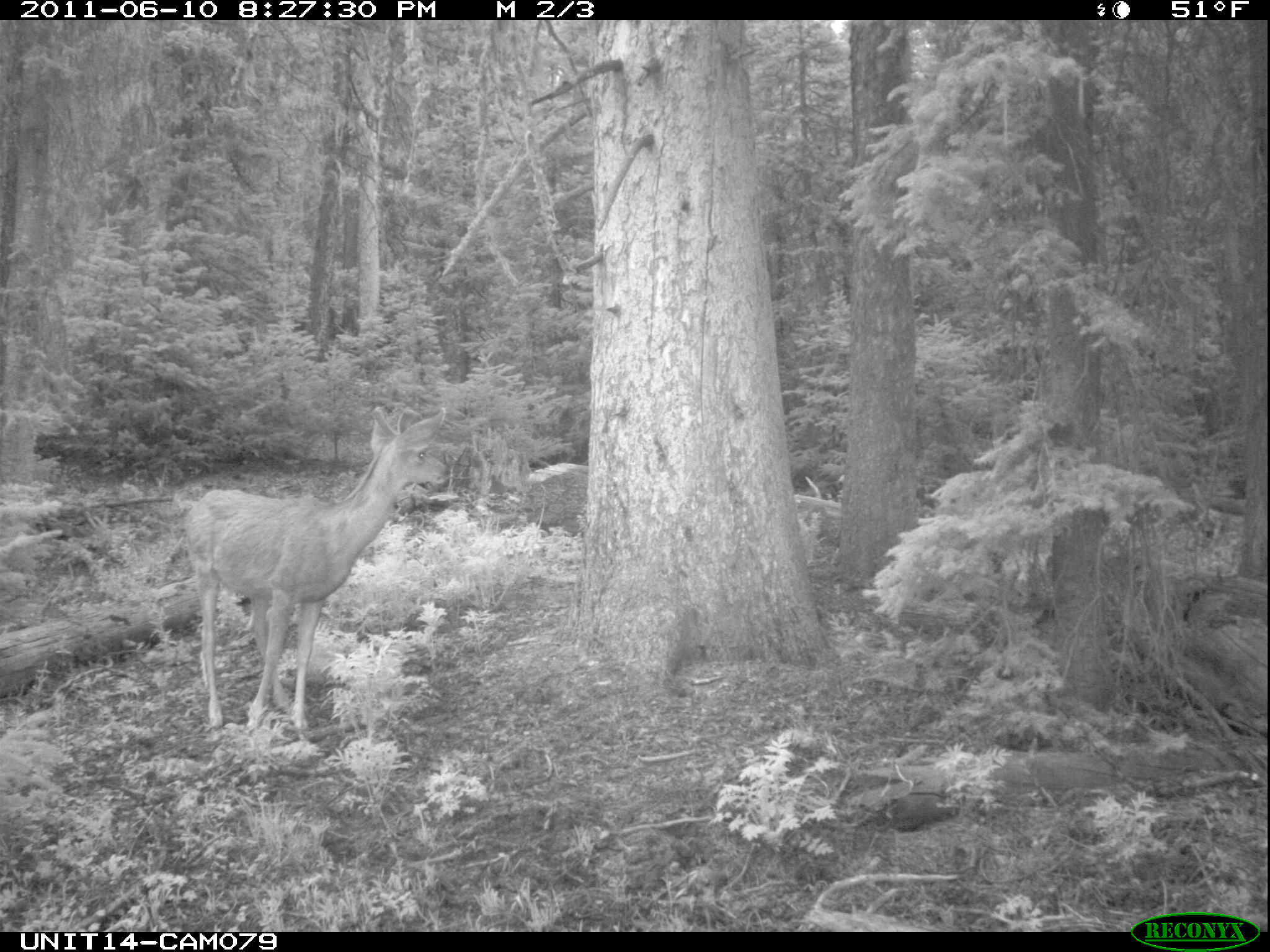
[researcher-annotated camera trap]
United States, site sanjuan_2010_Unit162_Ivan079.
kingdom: Animalia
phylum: Chordata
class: Mammalia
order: Artiodactyla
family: Cervidae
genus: Odocoileus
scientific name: Odocoileus hemionus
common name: mule deer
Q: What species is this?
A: Odocoileus hemionus (mule deer).